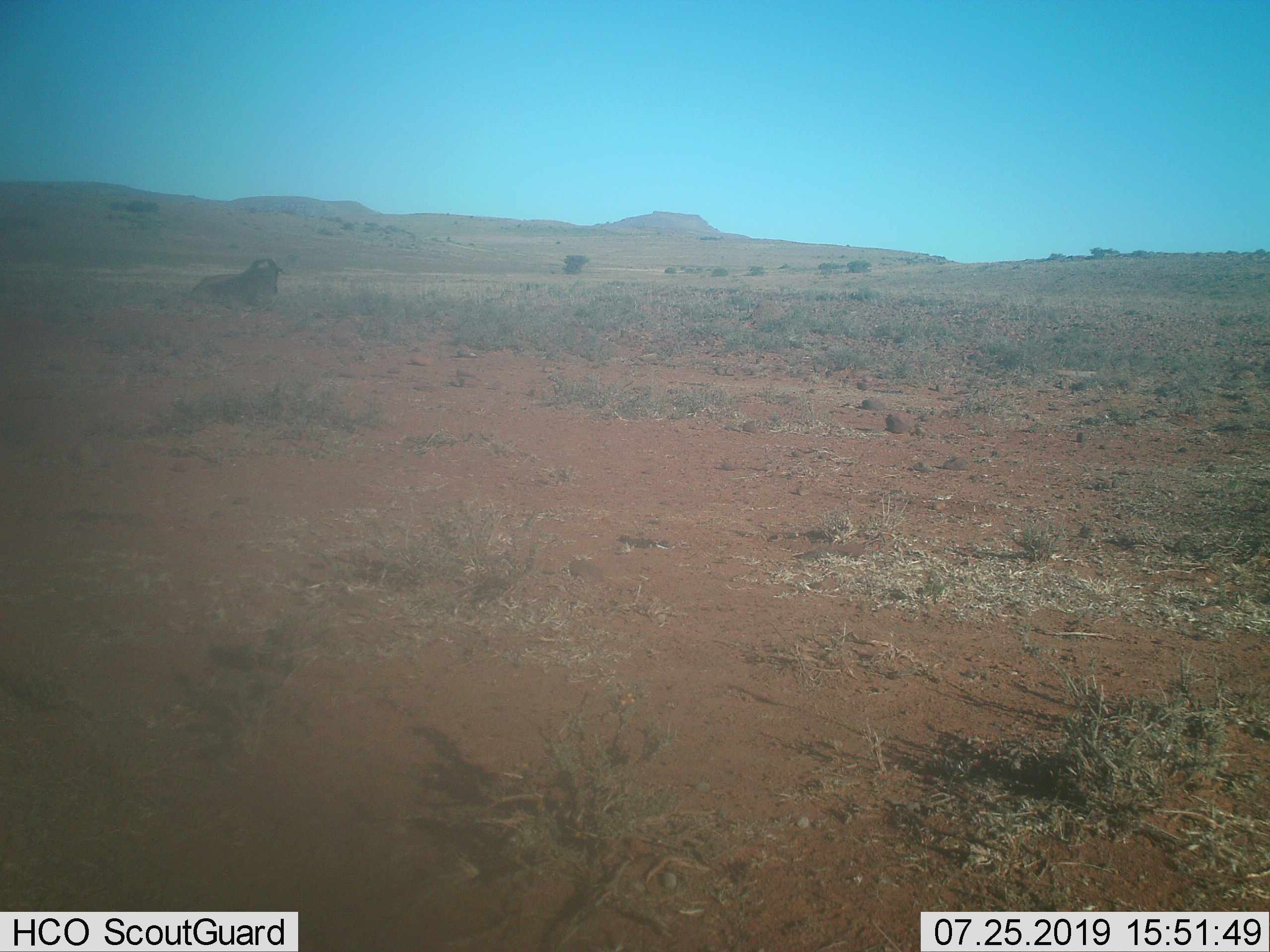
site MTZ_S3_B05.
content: unidentified animal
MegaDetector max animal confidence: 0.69